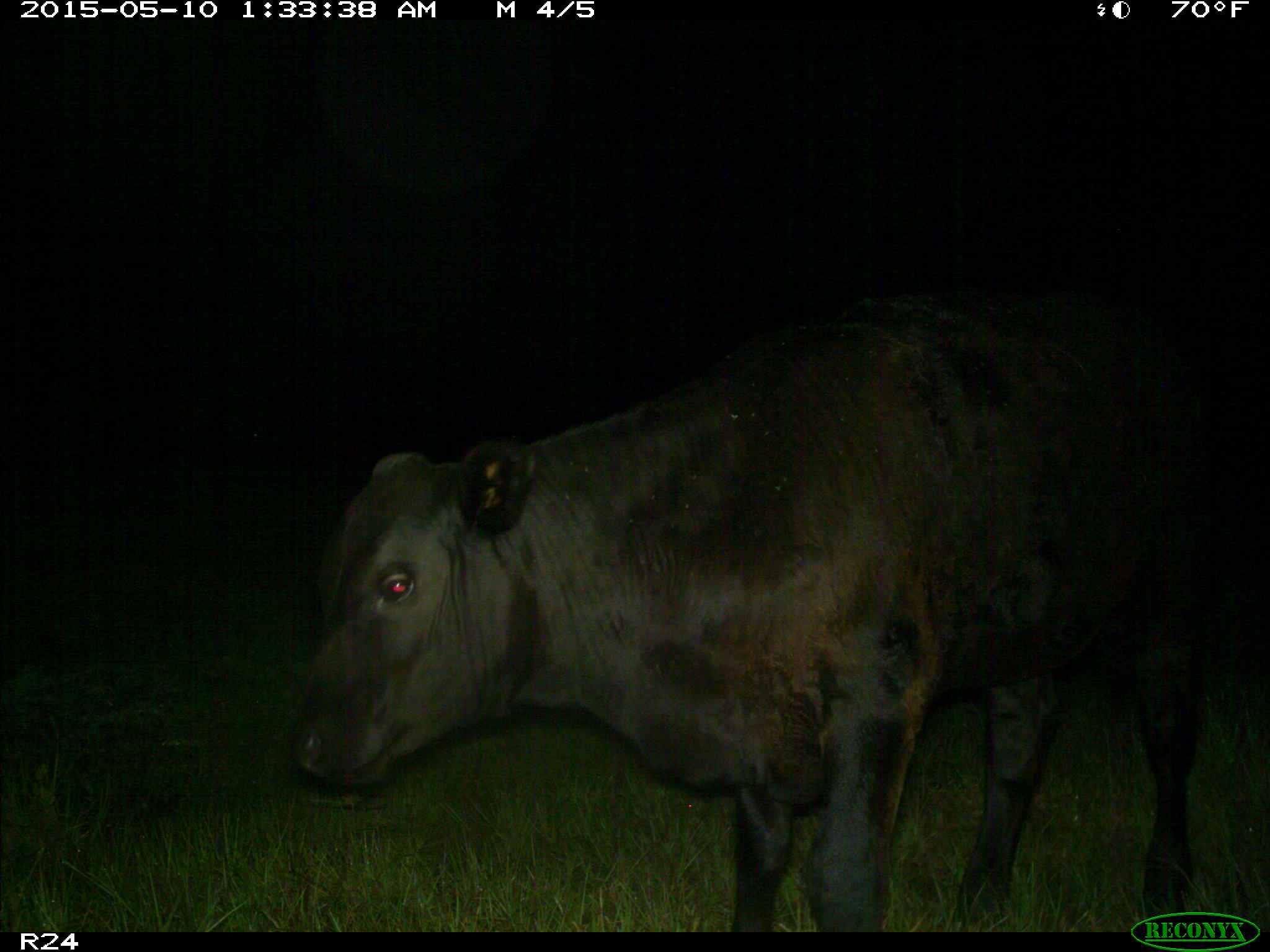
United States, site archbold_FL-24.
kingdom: Animalia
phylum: Chordata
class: Mammalia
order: Artiodactyla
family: Bovidae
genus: Bos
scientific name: Bos taurus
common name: domestic cow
Bos taurus (domestic cow).